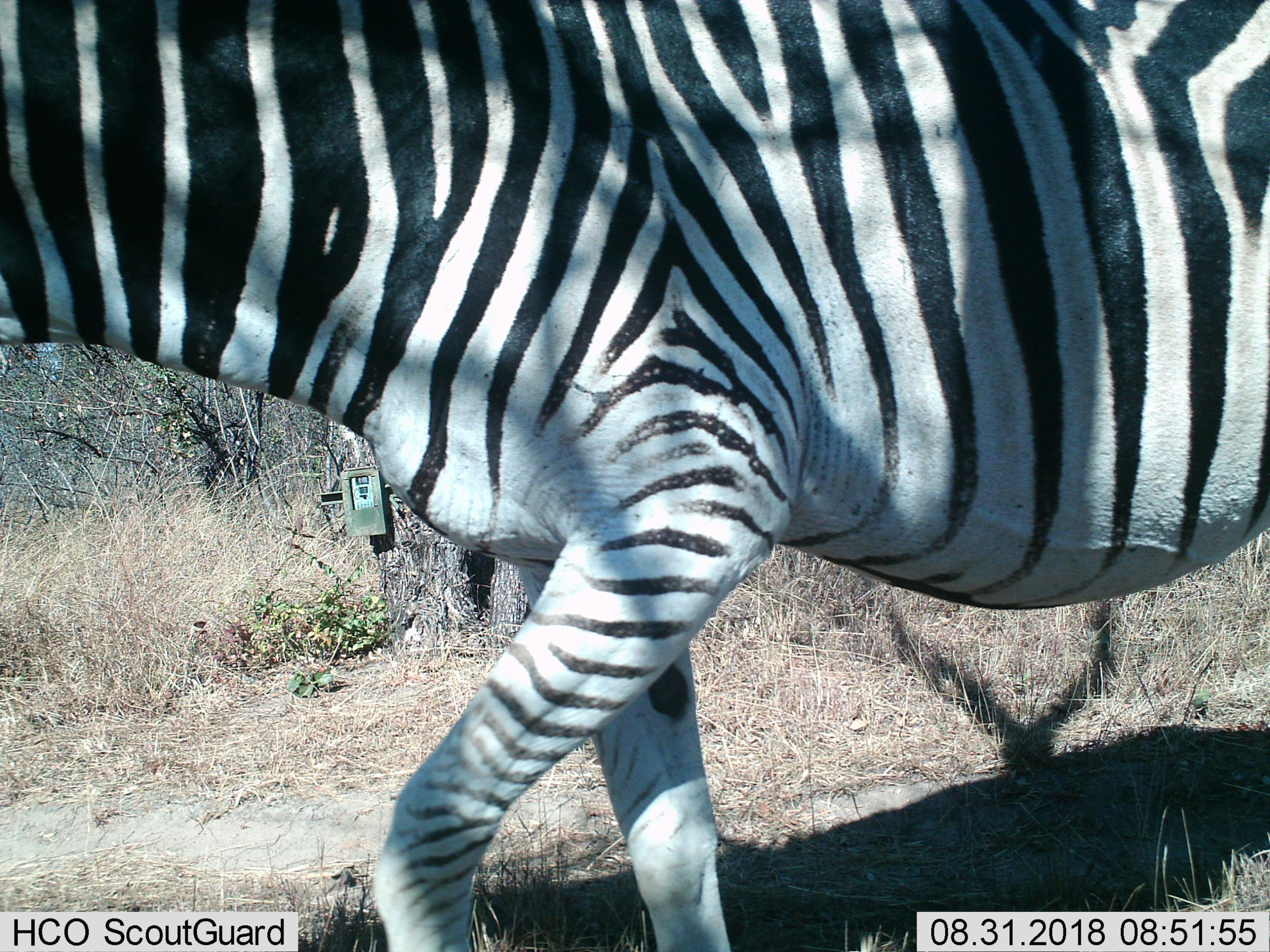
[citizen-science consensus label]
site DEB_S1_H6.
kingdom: Animalia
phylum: Chordata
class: Mammalia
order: Perissodactyla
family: Equidae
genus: Equus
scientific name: Equus quagga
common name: plains zebra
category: zebraplains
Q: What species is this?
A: Zebraplains (plains zebra) (Equus quagga).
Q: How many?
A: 1.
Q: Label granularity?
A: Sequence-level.